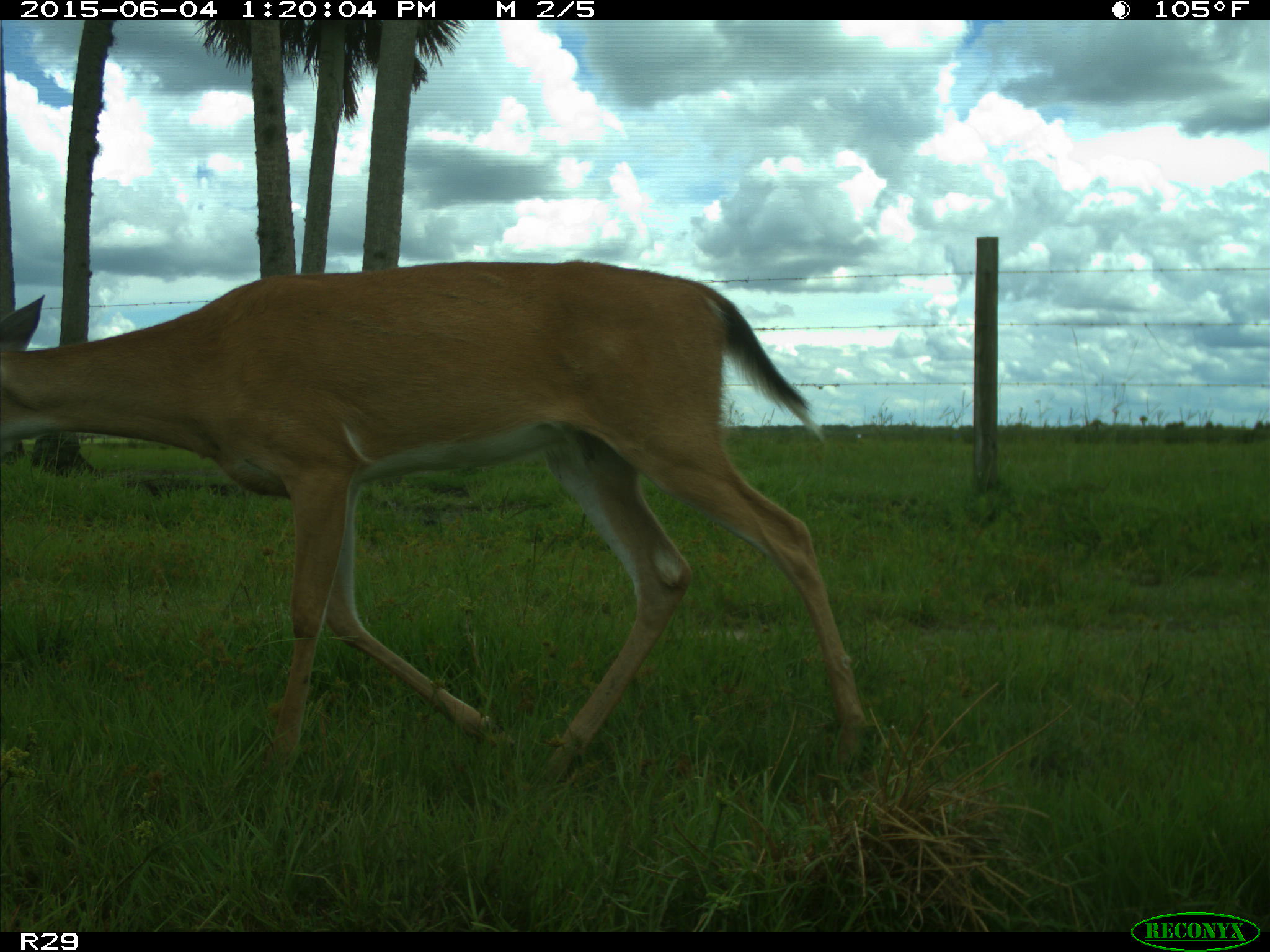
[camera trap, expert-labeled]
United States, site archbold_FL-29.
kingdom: Animalia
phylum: Chordata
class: Mammalia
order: Artiodactyla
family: Cervidae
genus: Odocoileus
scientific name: Odocoileus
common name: deer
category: unidentified deer